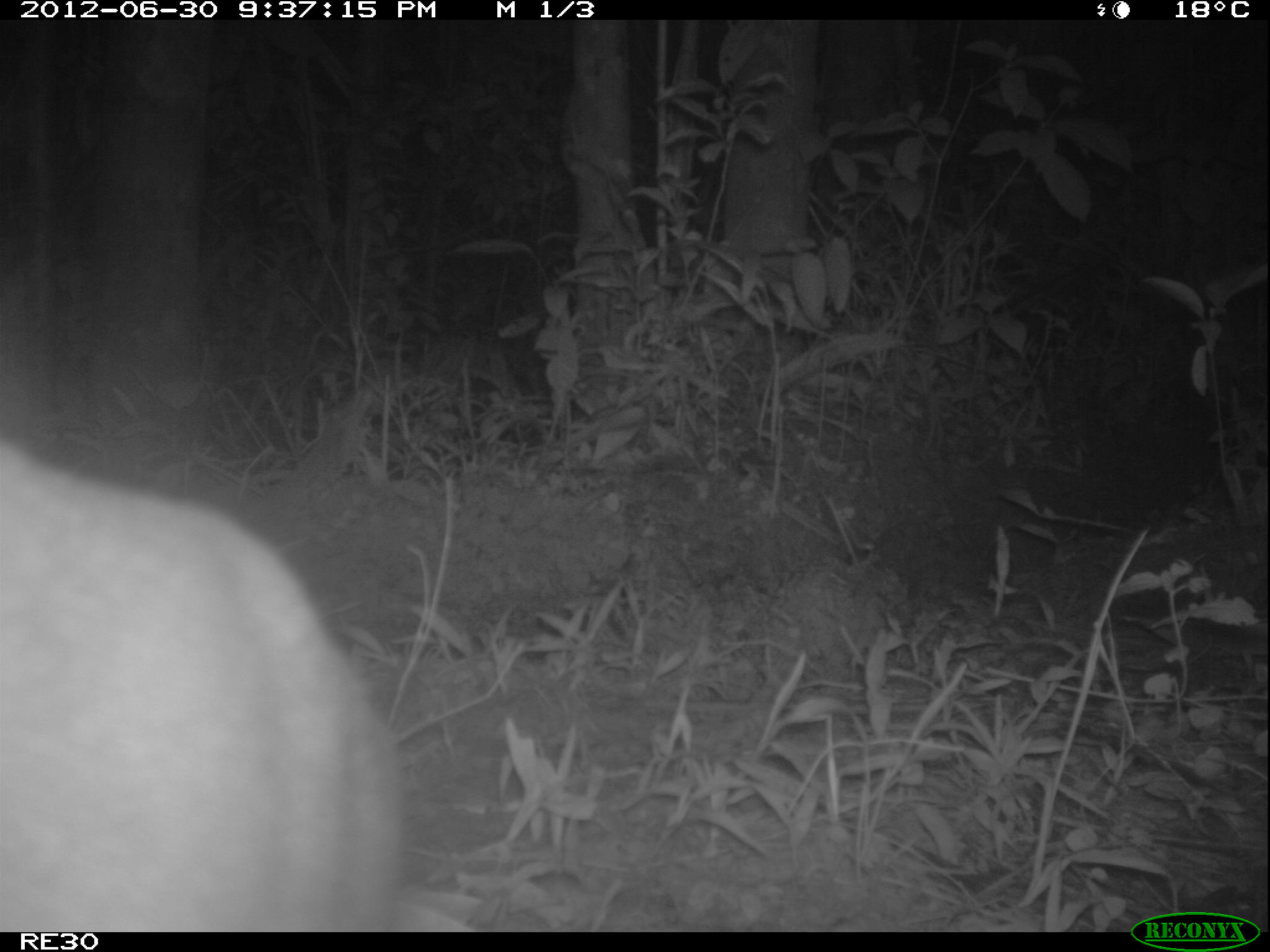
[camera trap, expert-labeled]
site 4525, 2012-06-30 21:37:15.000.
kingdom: Animalia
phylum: Chordata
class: Mammalia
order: Carnivora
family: Eupleridae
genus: Cryptoprocta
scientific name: Cryptoprocta ferox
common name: fossa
Cryptoprocta ferox (fossa), count 1.